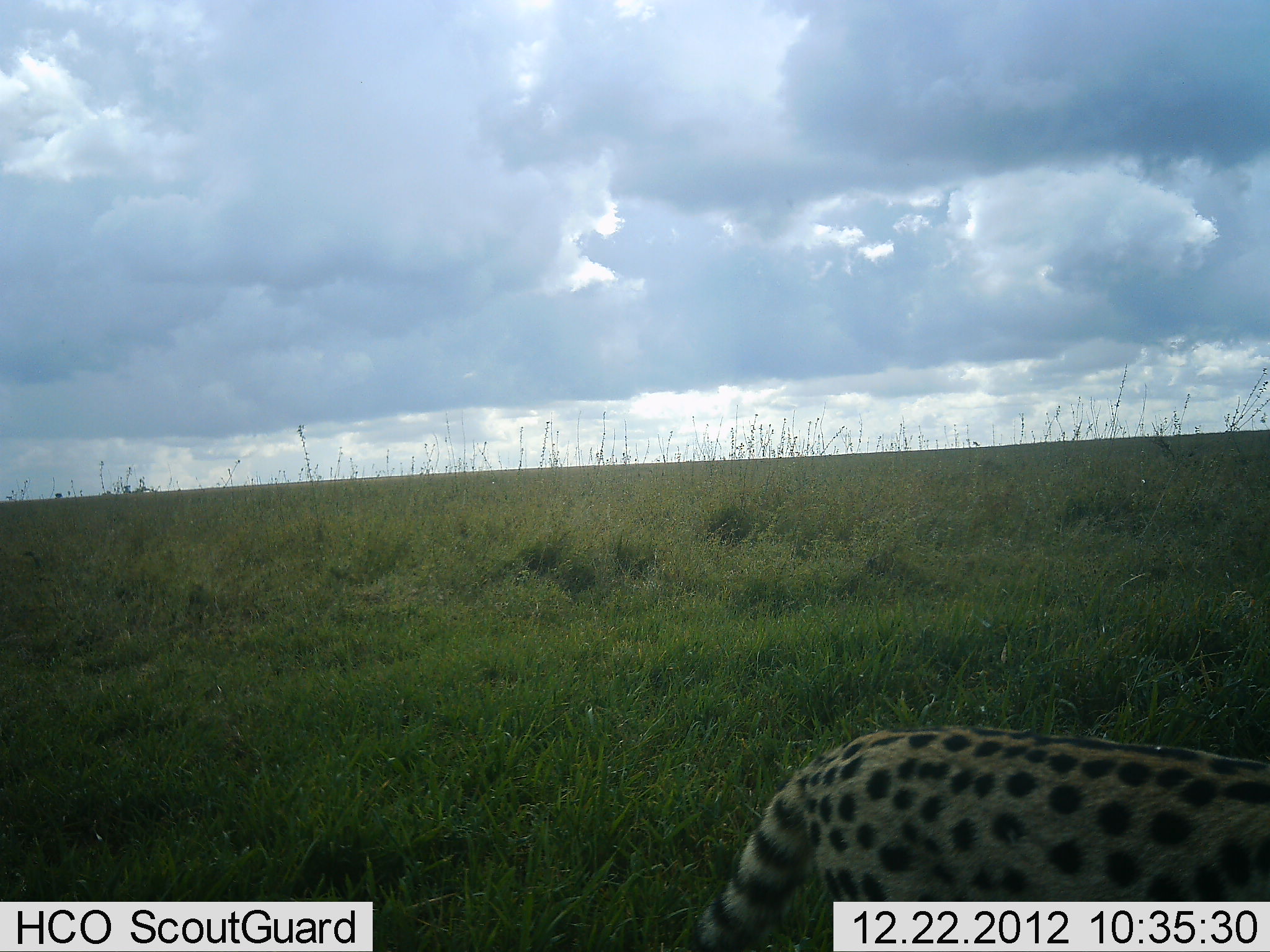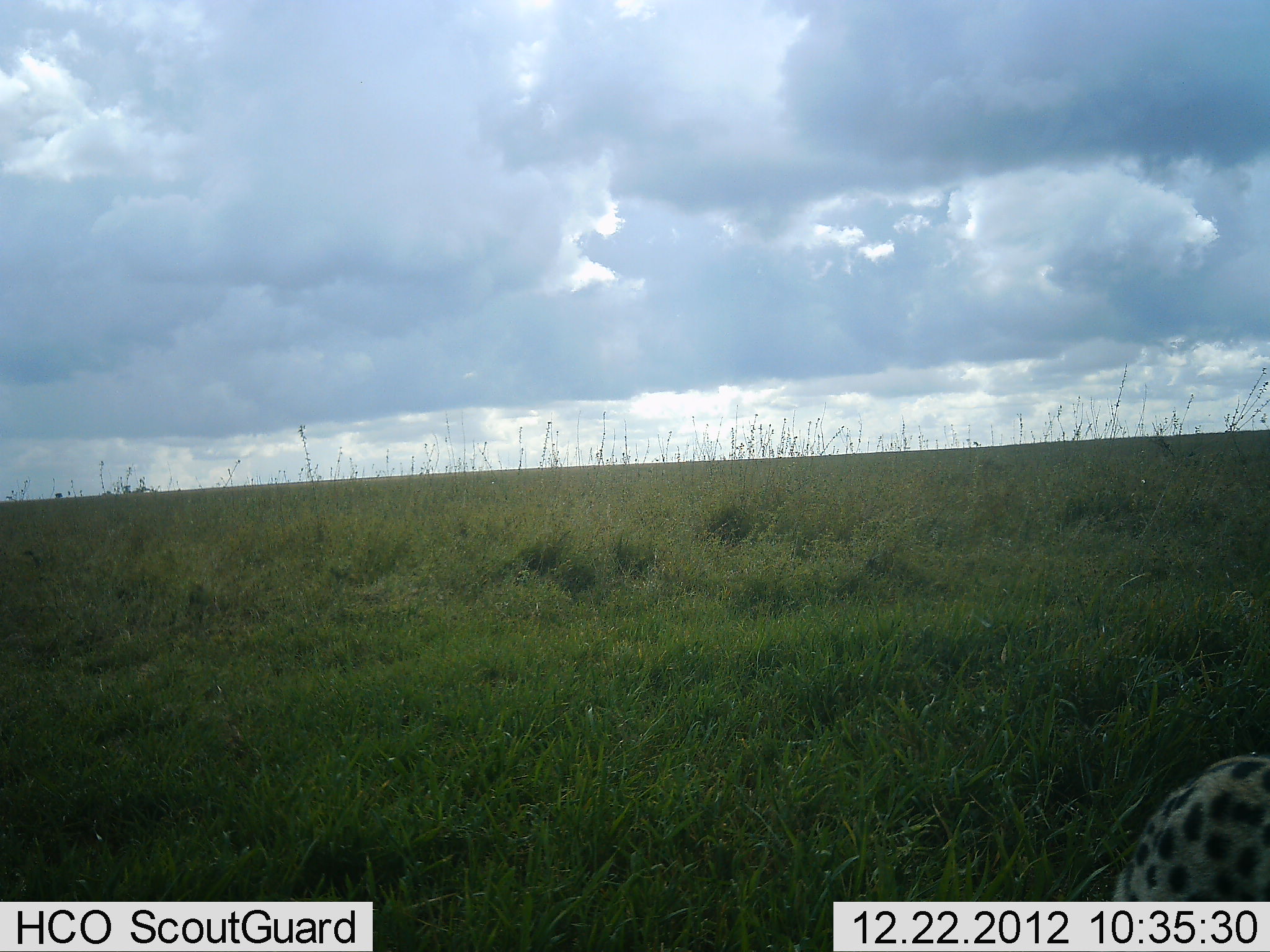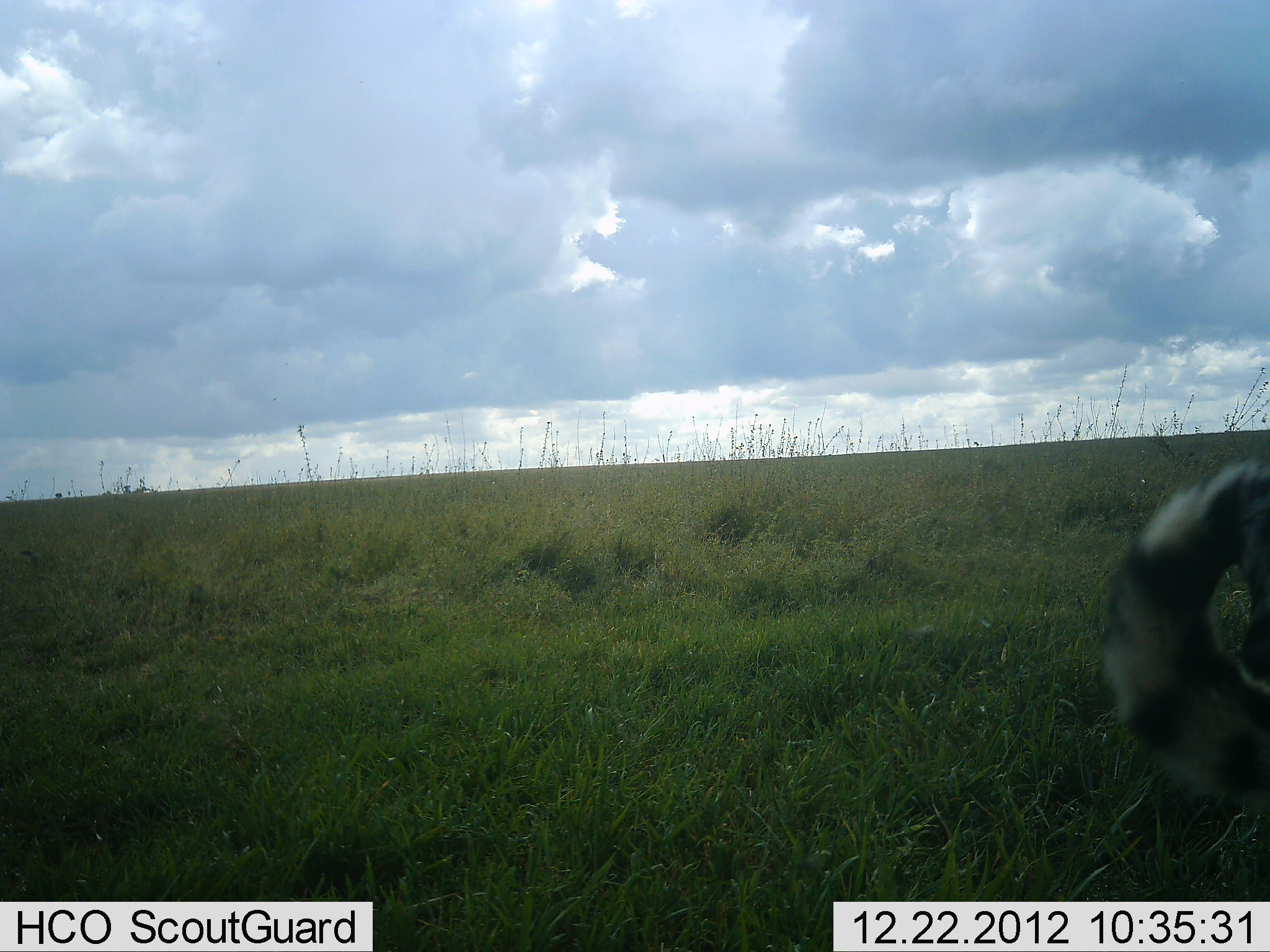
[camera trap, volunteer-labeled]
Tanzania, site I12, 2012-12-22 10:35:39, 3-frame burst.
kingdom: Animalia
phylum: Chordata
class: Mammalia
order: Carnivora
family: Felidae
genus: Acinonyx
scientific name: Acinonyx jubatus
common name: cheetah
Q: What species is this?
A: Cheetah (Acinonyx jubatus).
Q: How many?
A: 1.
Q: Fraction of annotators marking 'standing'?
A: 17%.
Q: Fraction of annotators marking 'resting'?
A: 4%.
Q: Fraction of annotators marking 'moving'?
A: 83%.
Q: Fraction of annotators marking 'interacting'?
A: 0%.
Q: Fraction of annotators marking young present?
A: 0%.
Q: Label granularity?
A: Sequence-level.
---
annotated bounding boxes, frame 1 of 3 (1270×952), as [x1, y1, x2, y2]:
animal: [687, 725, 1270, 952]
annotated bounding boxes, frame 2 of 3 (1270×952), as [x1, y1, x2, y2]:
animal: [1110, 753, 1270, 901]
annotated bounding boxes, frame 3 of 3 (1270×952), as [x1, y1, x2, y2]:
animal: [1099, 459, 1270, 814]